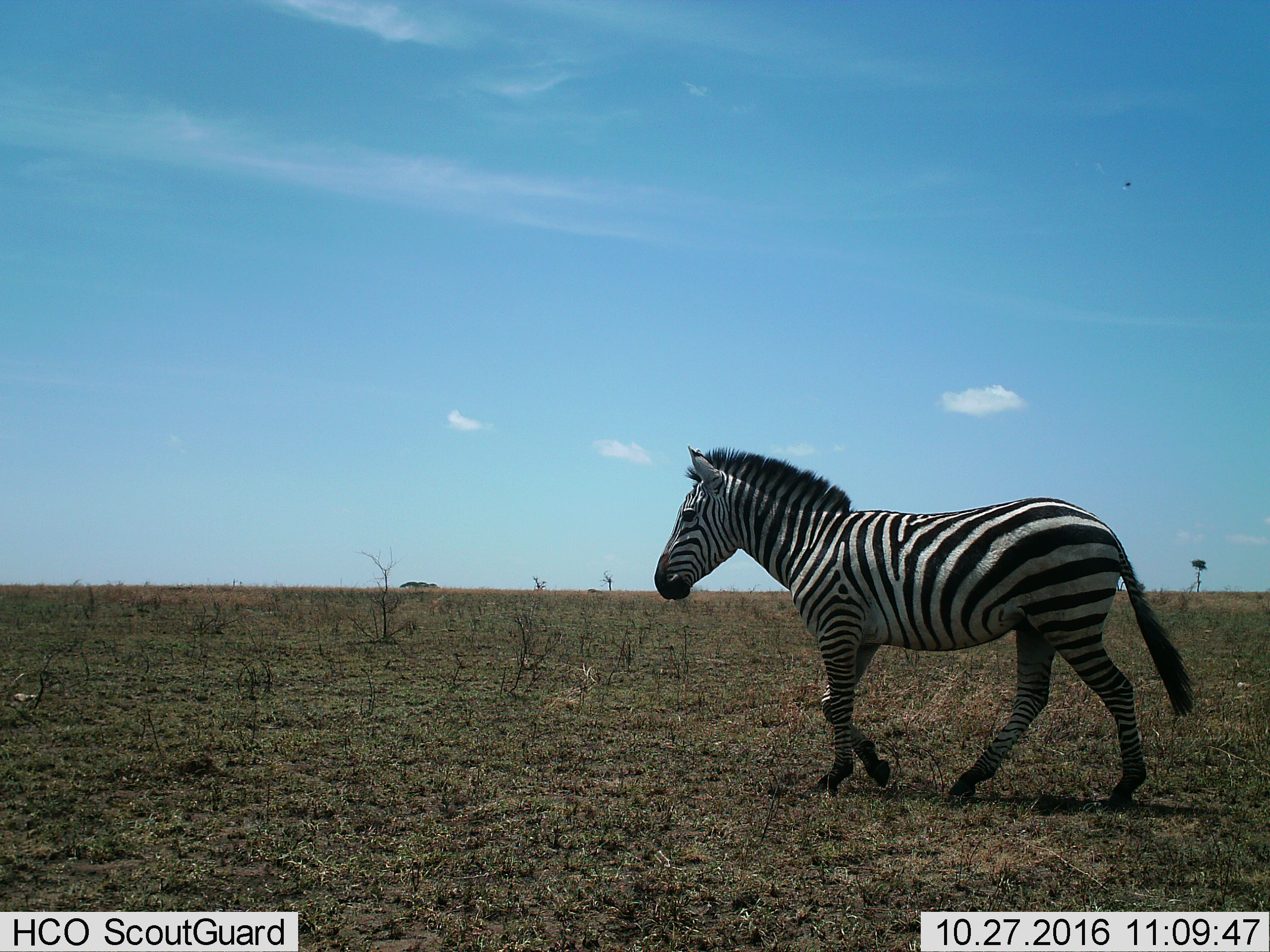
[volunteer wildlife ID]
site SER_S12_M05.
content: unidentified animal